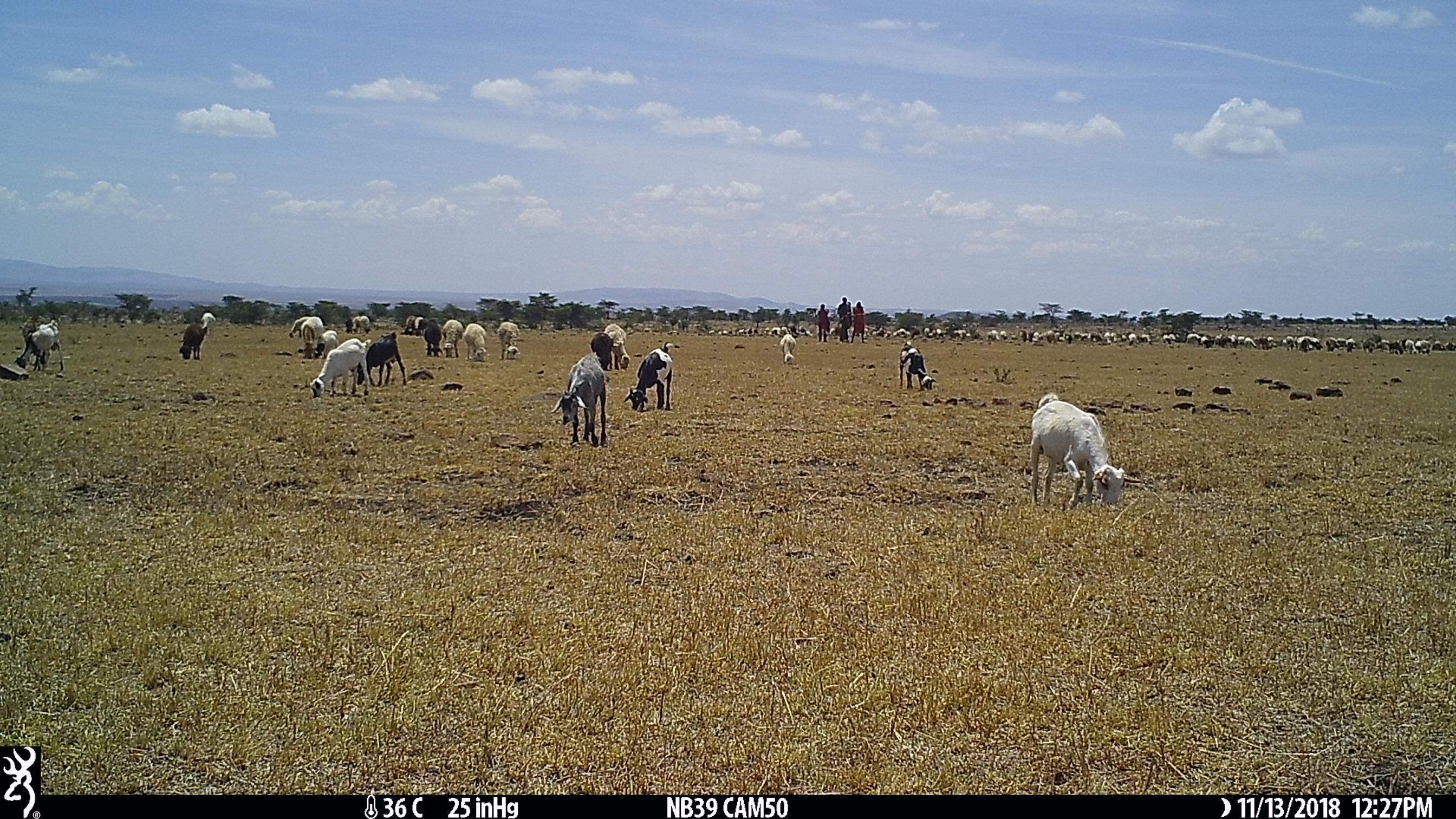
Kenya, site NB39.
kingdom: Animalia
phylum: Chordata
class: Mammalia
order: Artiodactyla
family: Bovidae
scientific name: Bovidae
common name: sheep or goat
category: shoat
Shoat (sheep or goat) (Bovidae).